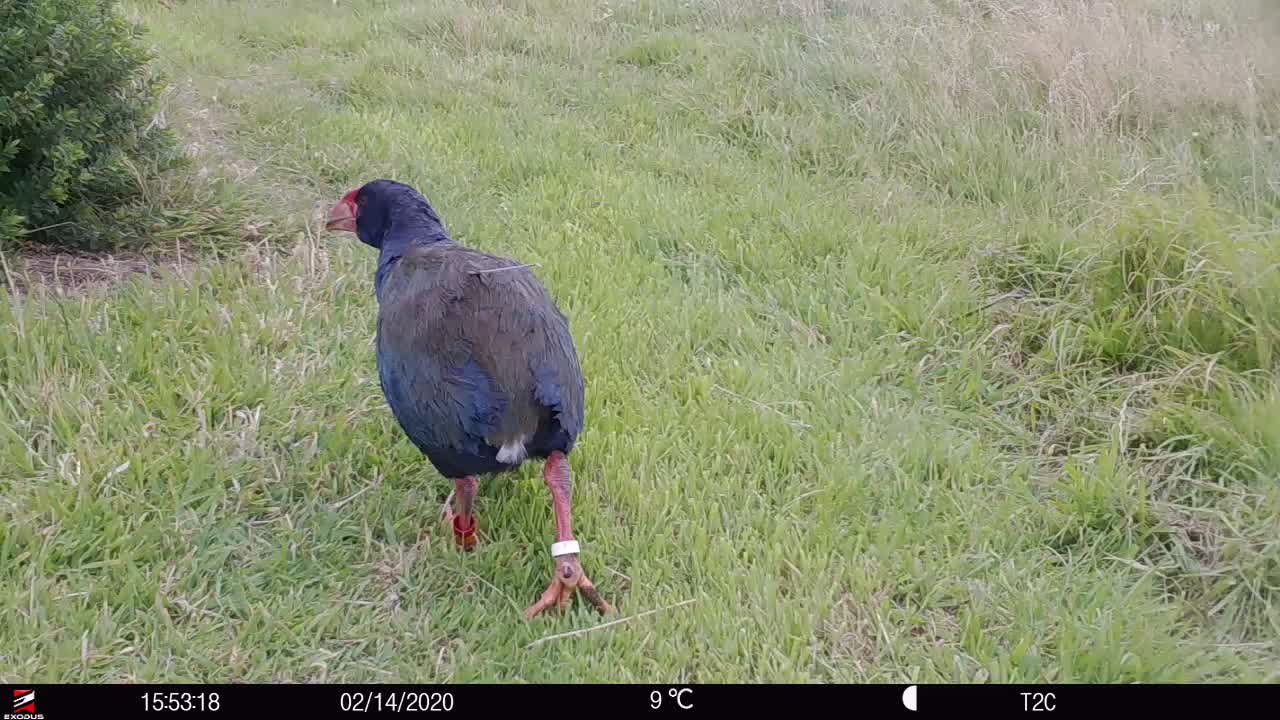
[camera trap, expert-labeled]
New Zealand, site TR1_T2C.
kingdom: Animalia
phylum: Chordata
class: Aves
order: Gruiformes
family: Rallidae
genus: Porphyrio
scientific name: Porphyrio mantelli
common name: takahe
Takahe (Porphyrio mantelli).